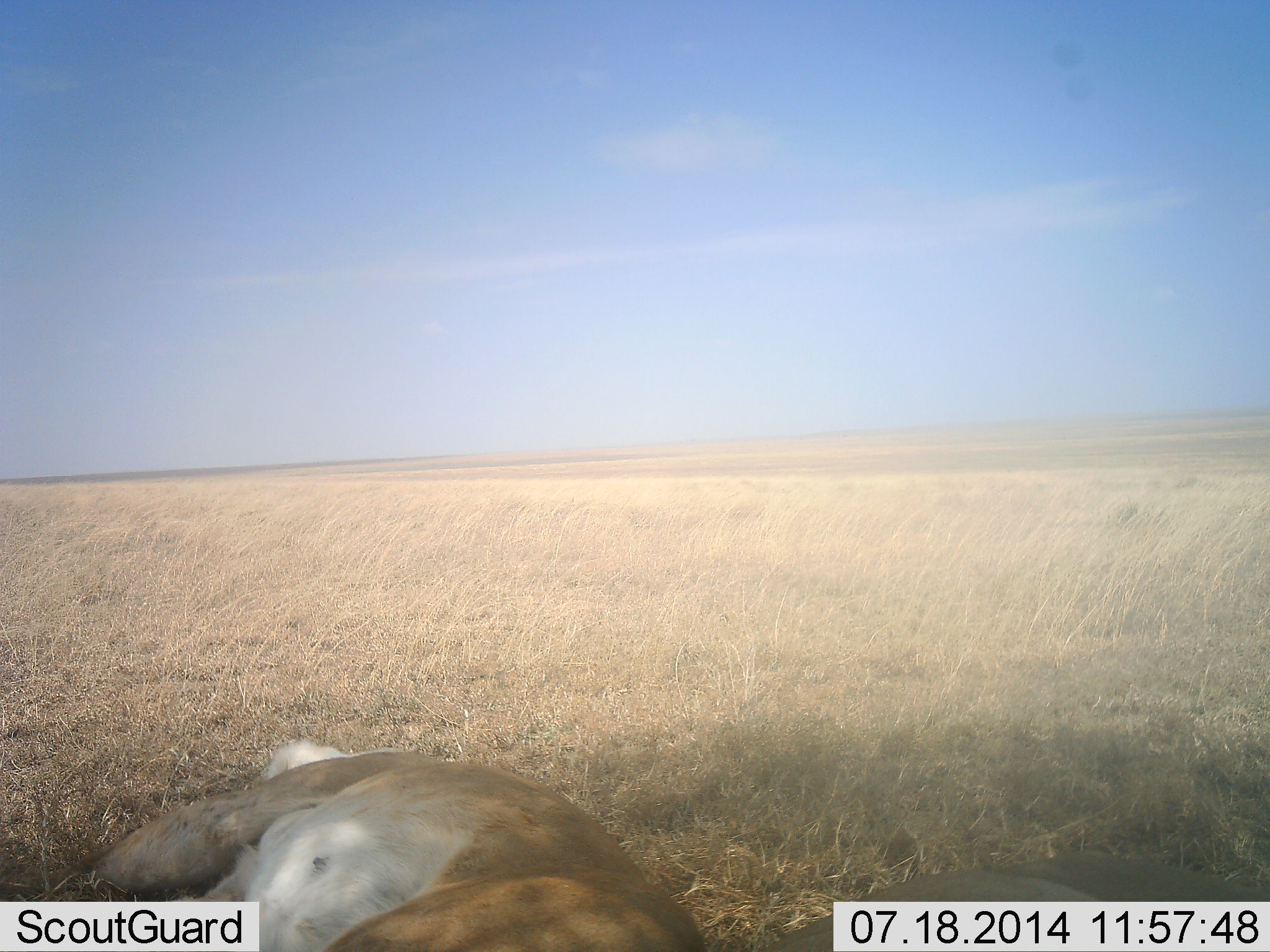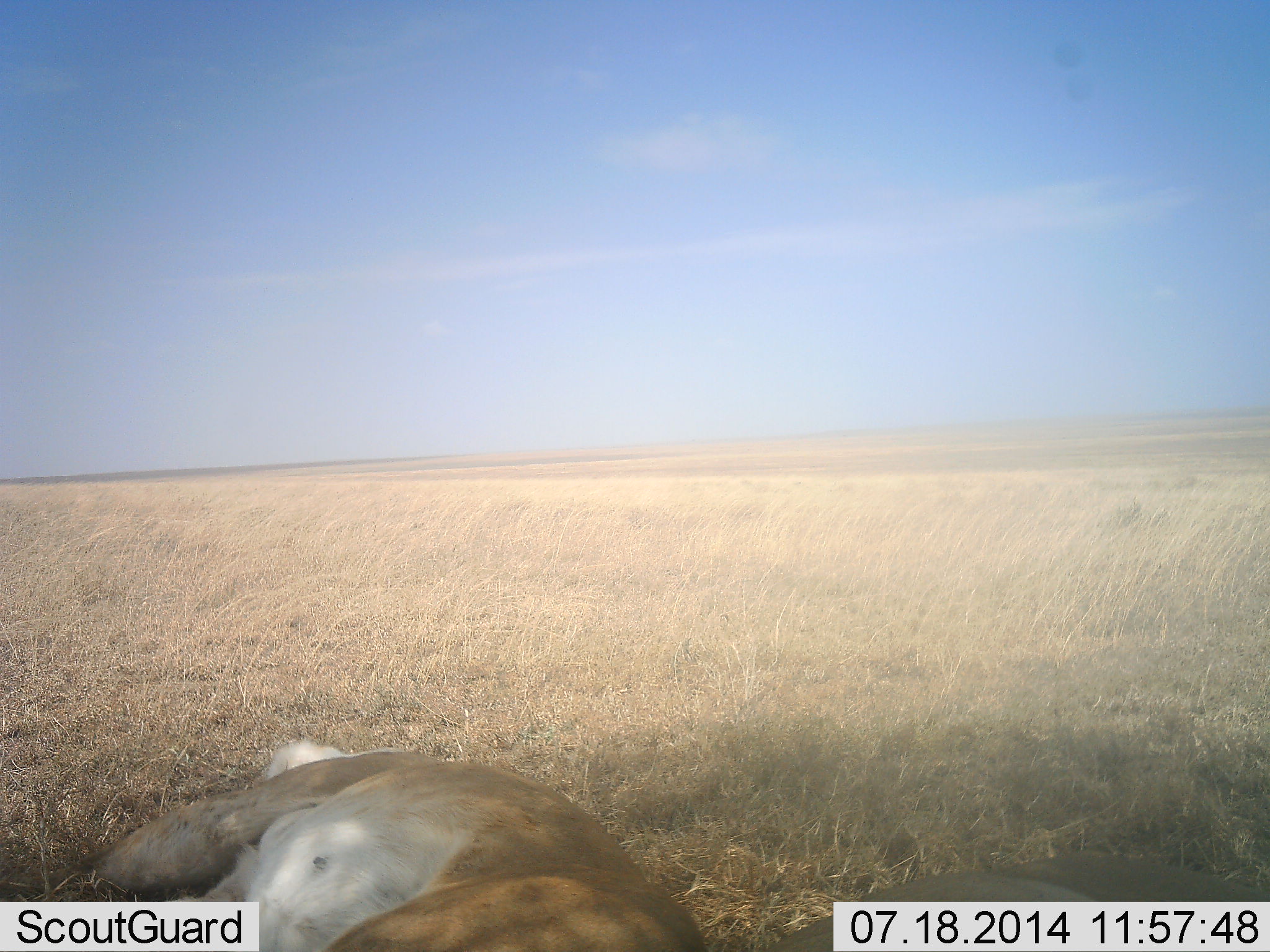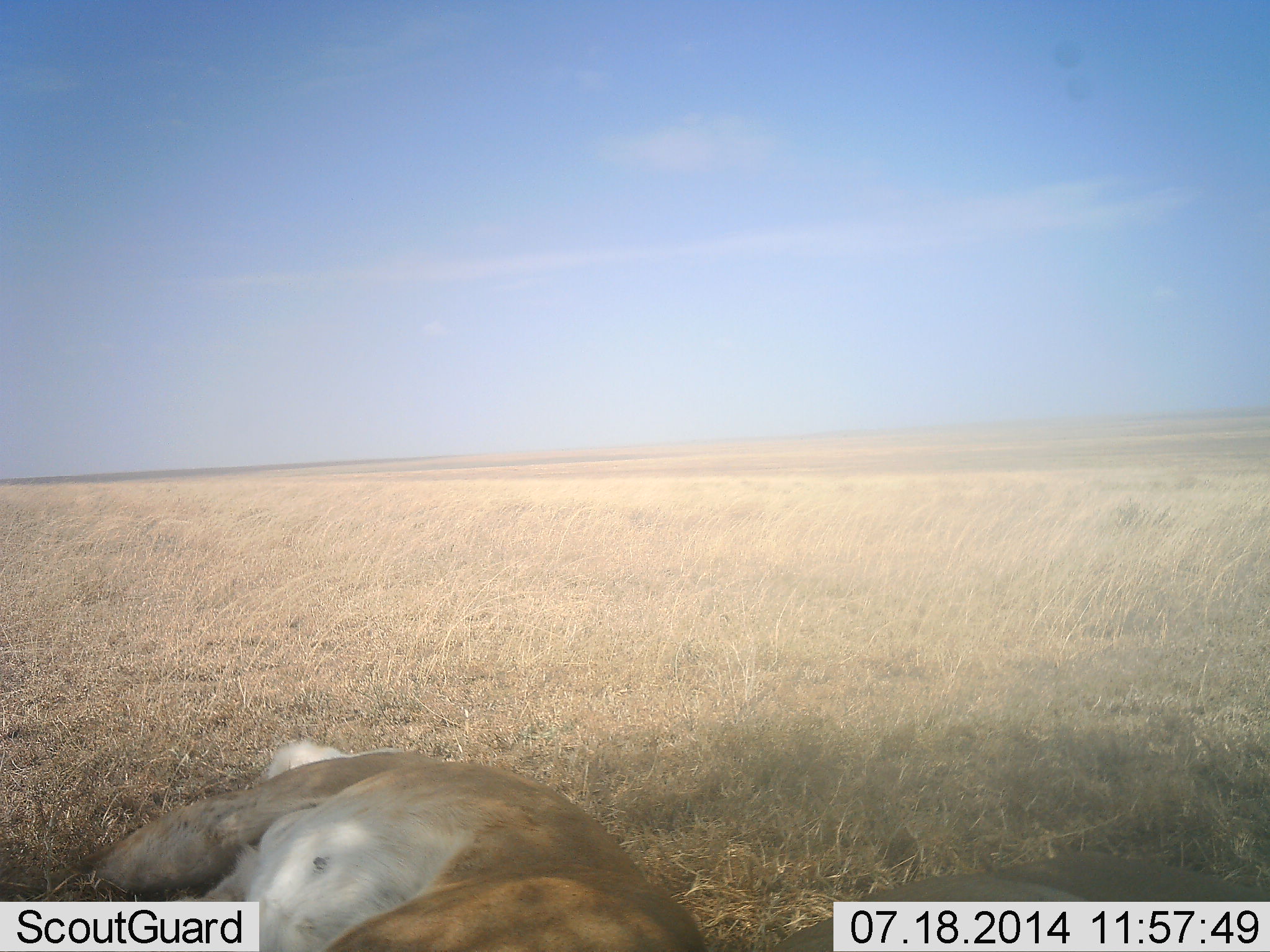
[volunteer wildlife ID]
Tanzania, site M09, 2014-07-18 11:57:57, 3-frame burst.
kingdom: Animalia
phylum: Chordata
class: Mammalia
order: Carnivora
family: Felidae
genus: Panthera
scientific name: Panthera leo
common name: lion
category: lionfemale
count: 1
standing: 0%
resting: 100%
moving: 0%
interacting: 0%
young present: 0%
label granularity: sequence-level